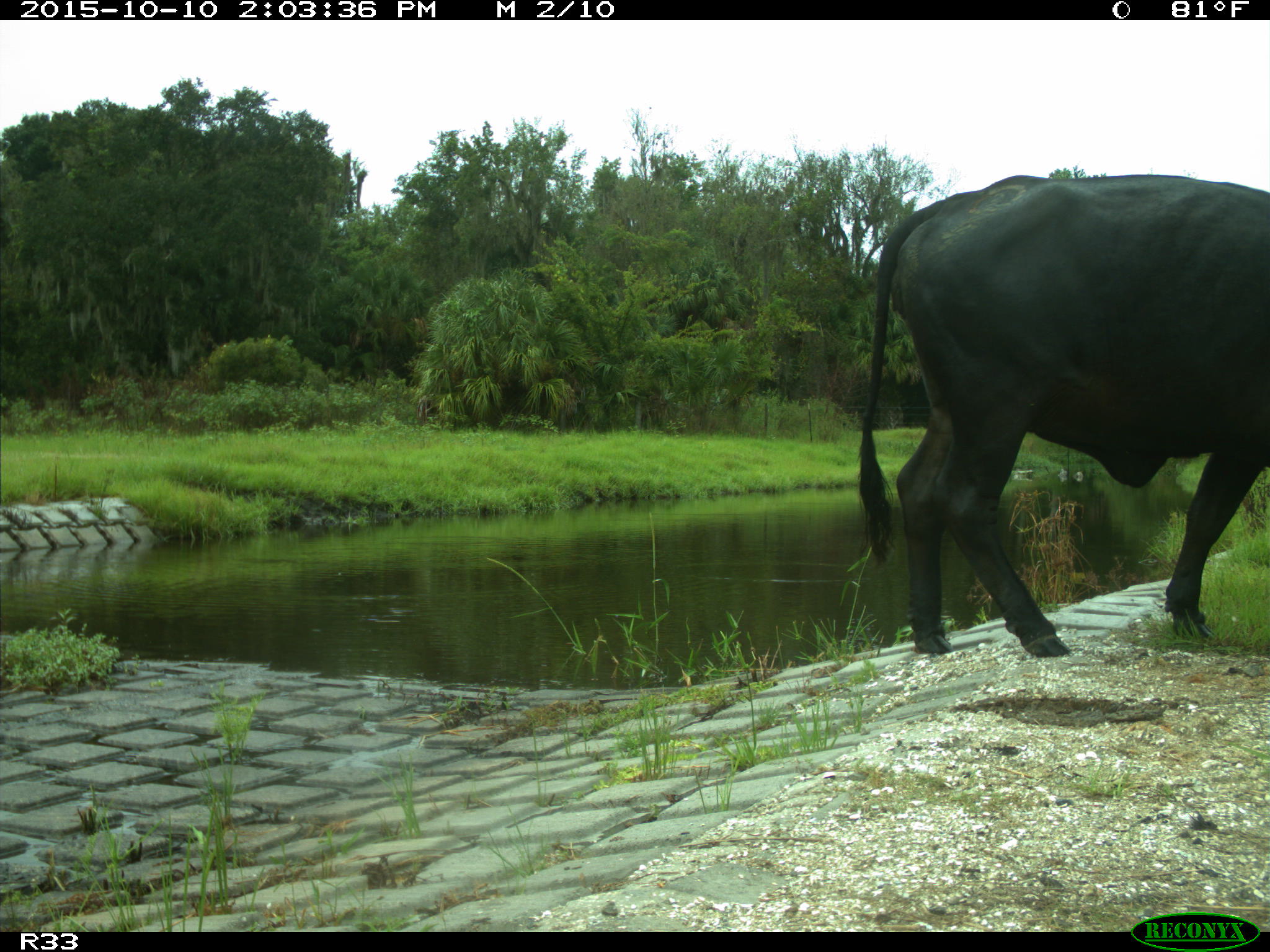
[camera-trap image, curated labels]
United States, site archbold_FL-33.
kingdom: Animalia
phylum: Chordata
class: Mammalia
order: Artiodactyla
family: Bovidae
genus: Bos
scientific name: Bos taurus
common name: domestic cow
Bos taurus (domestic cow).